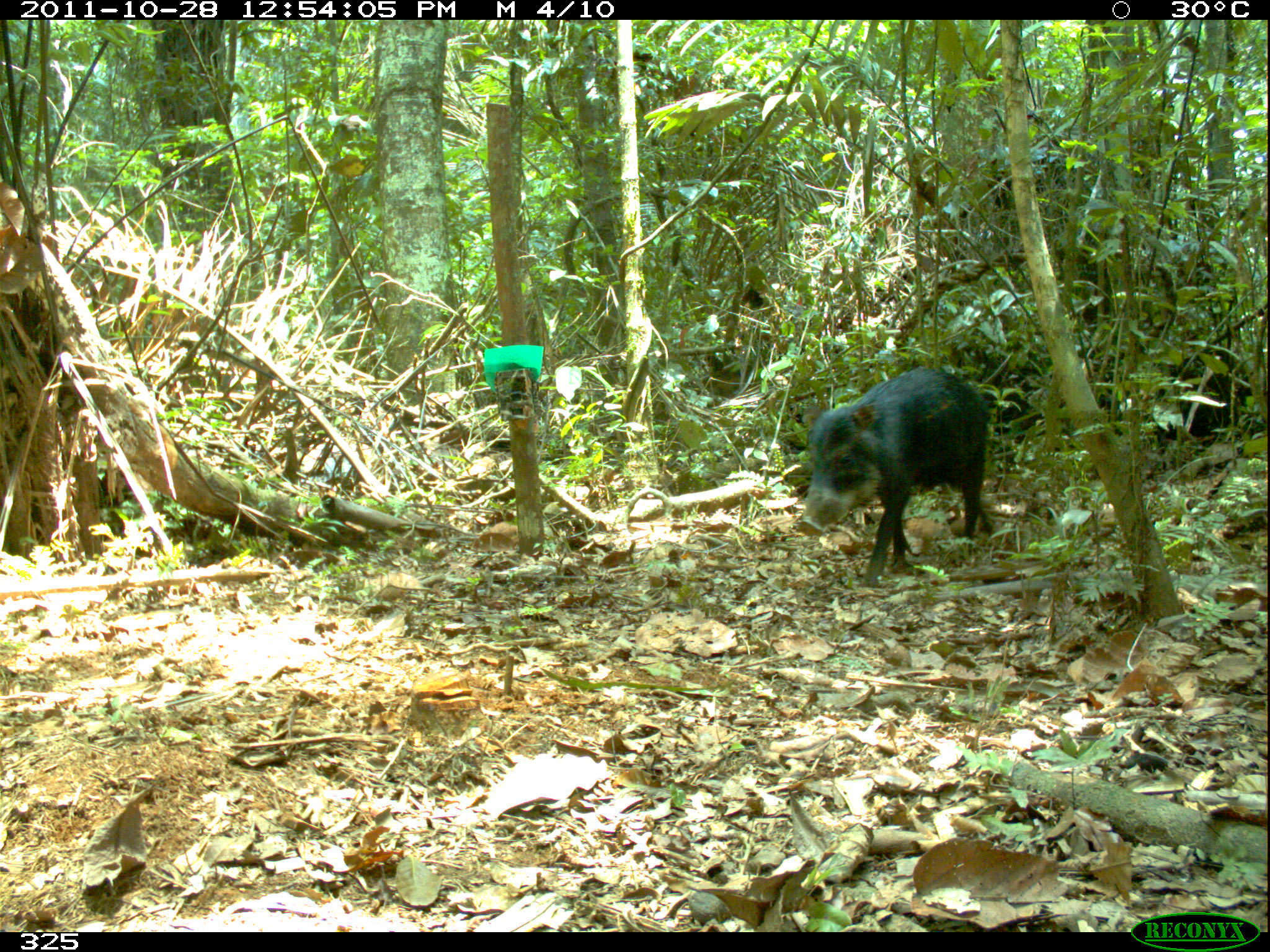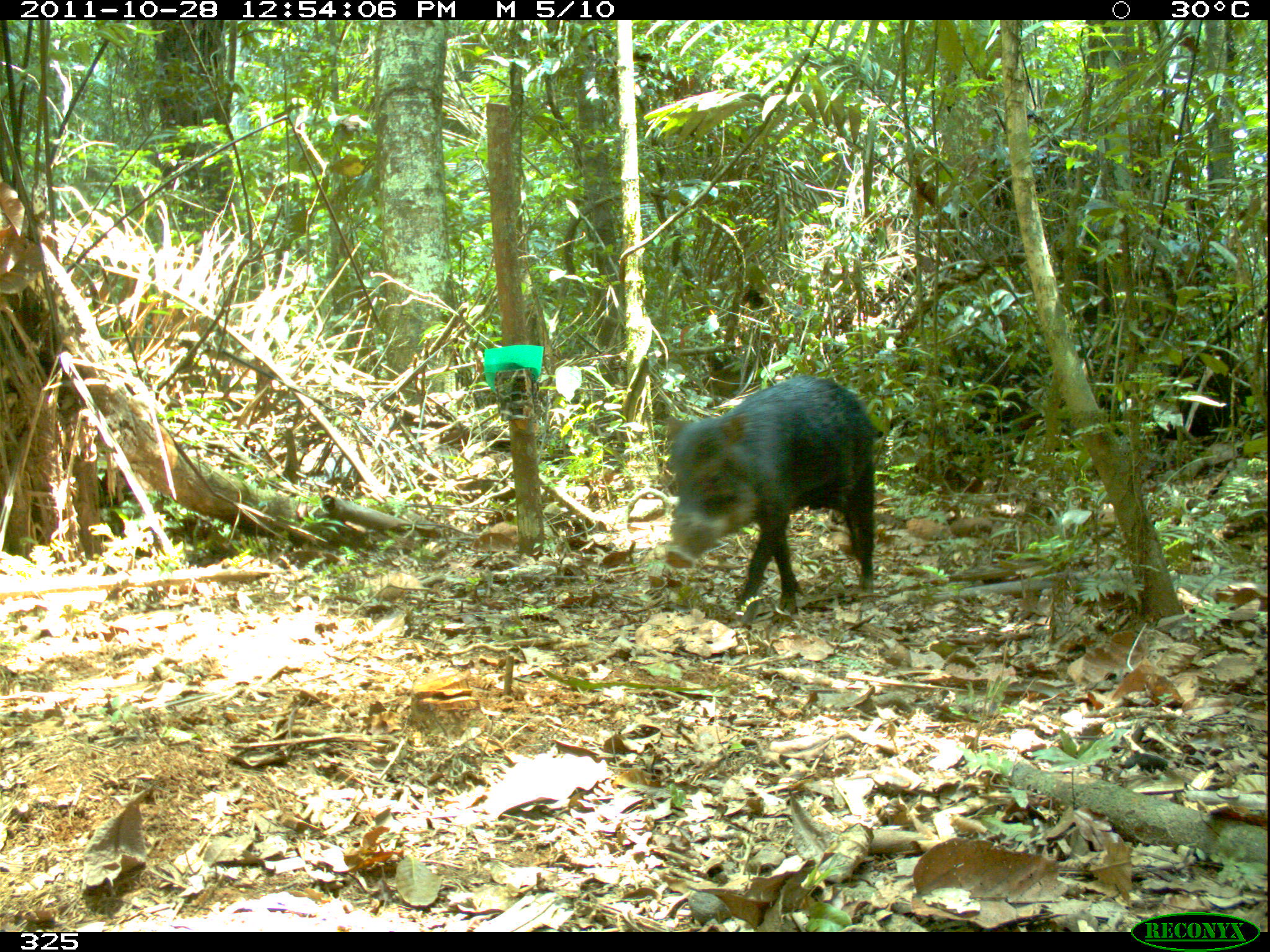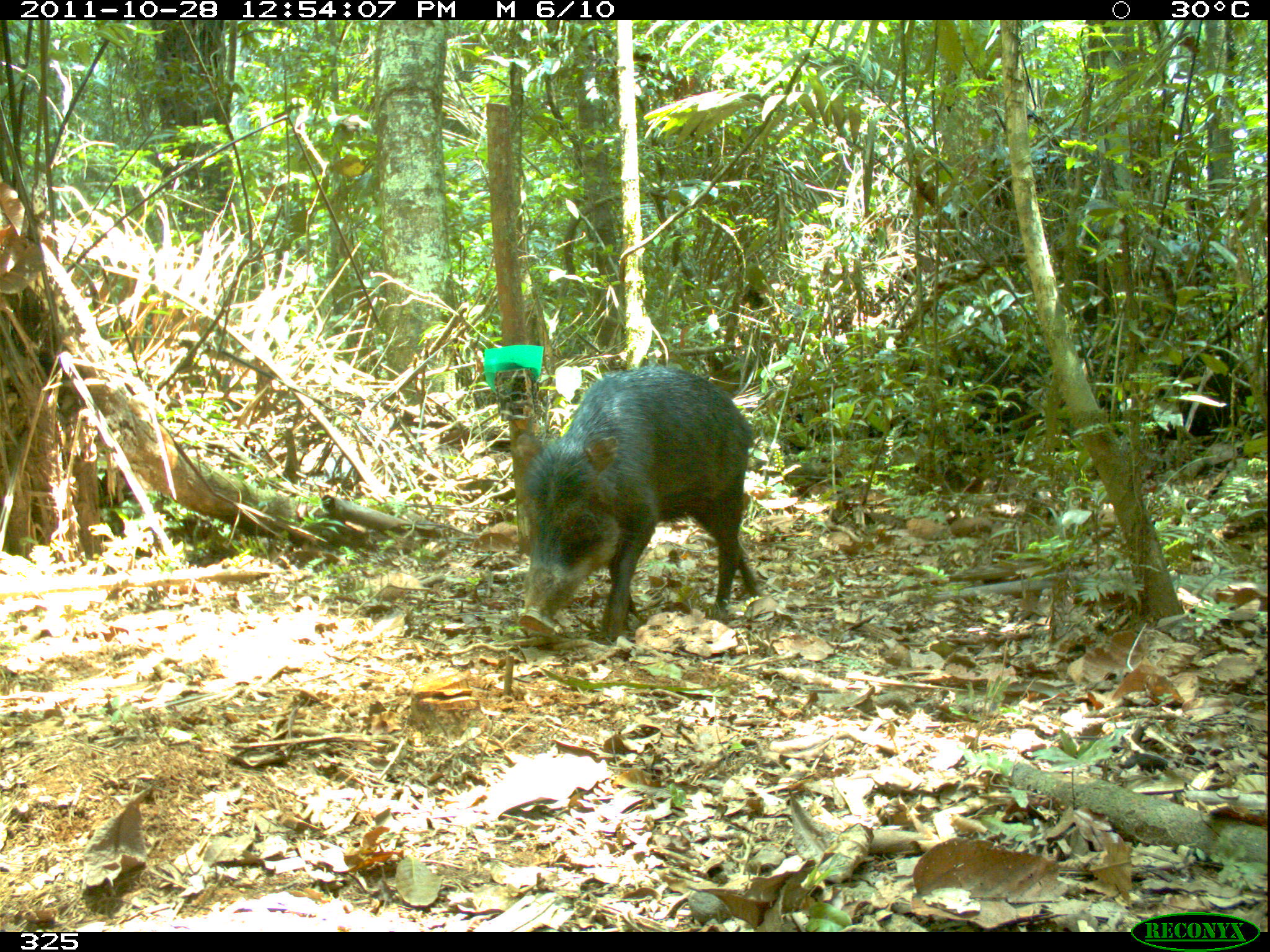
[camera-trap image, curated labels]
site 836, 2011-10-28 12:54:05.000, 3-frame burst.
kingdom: Animalia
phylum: Chordata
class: Mammalia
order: Artiodactyla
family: Tayassuidae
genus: Tayassu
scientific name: Tayassu pecari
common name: white-lipped peccary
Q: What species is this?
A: Tayassu pecari (white-lipped peccary).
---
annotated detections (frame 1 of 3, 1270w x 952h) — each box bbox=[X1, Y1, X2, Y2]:
tayassu pecari: bbox=[799, 367, 997, 586]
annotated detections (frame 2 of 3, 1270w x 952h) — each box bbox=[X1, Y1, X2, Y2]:
tayassu pecari: bbox=[662, 375, 890, 621]